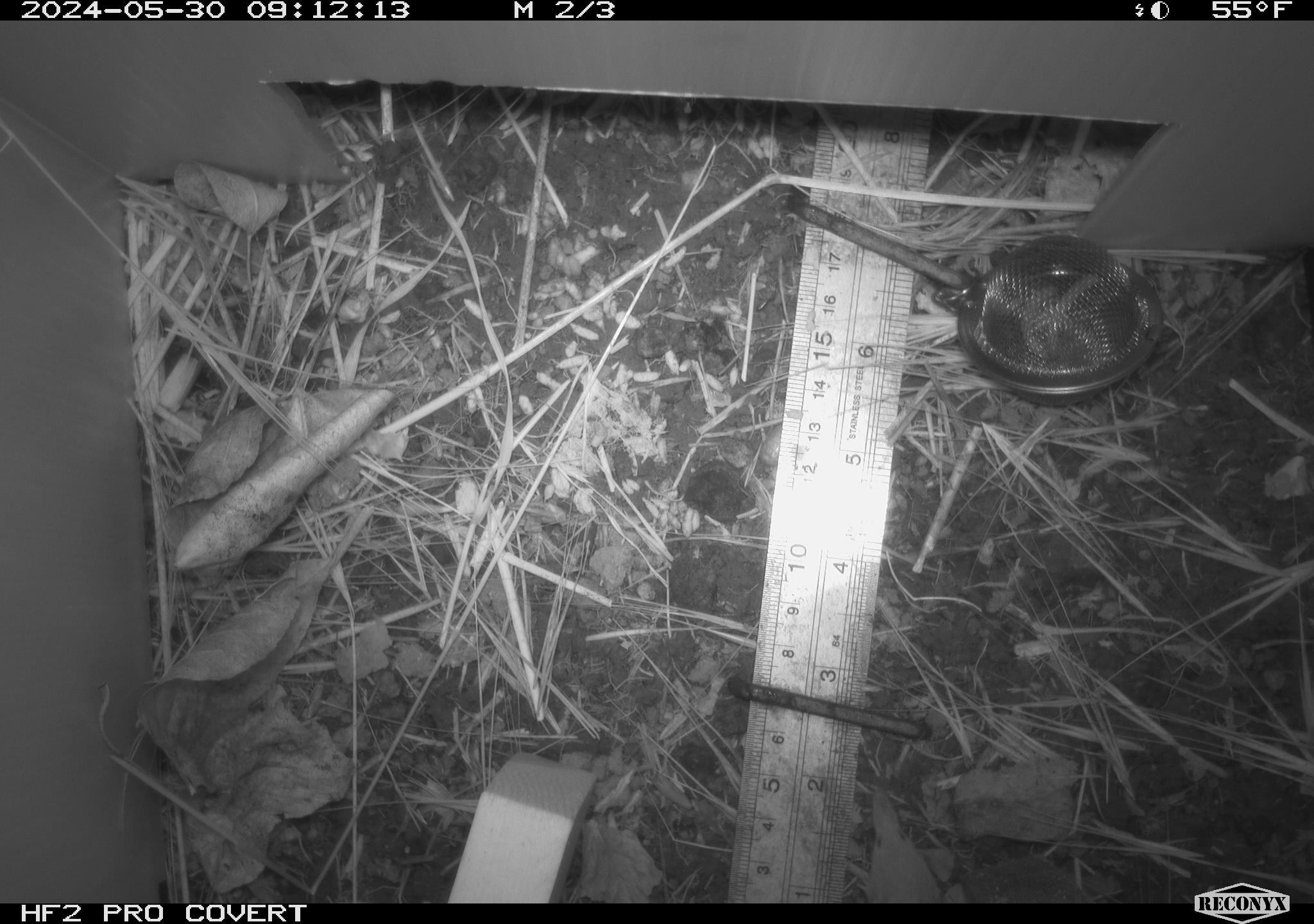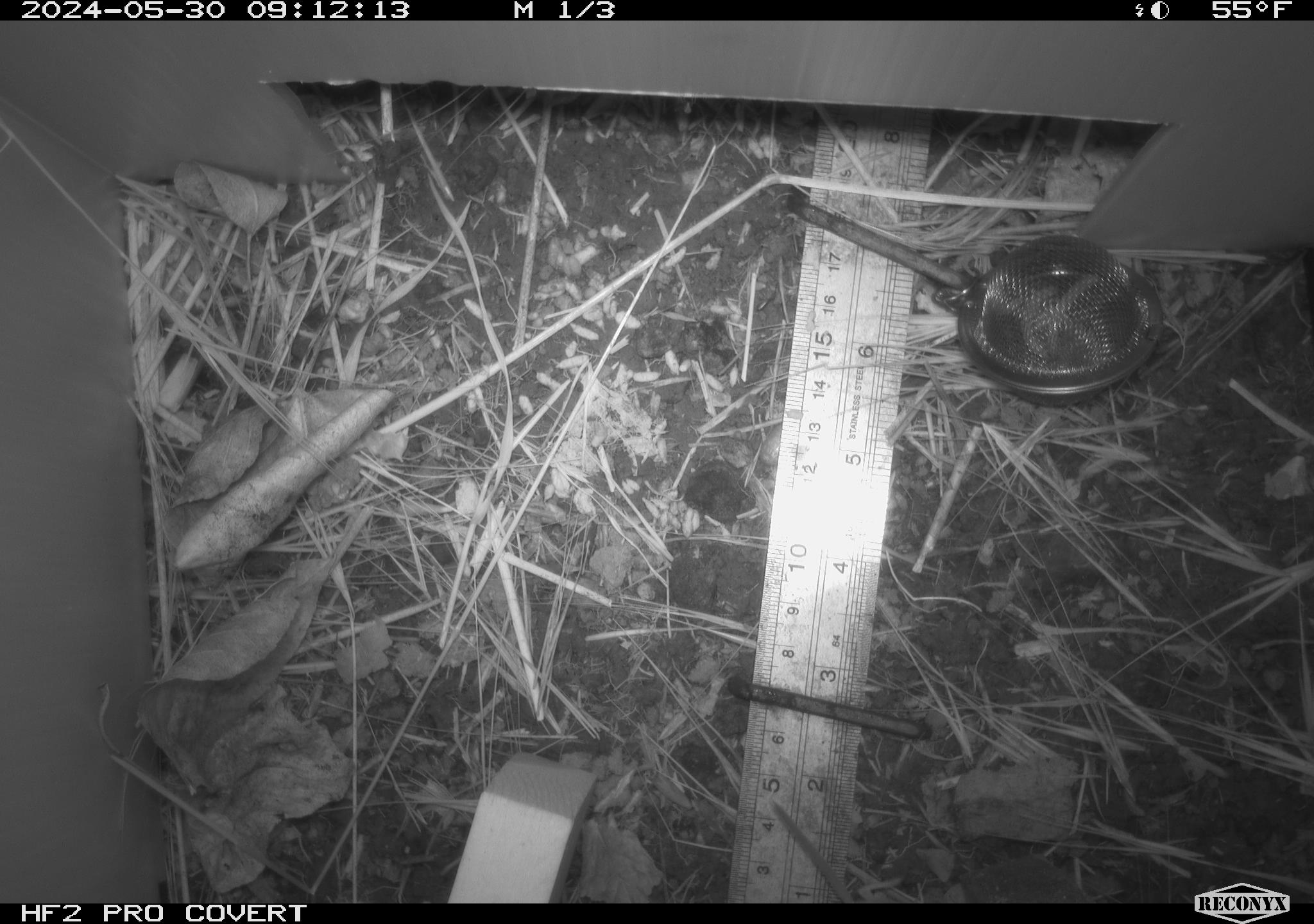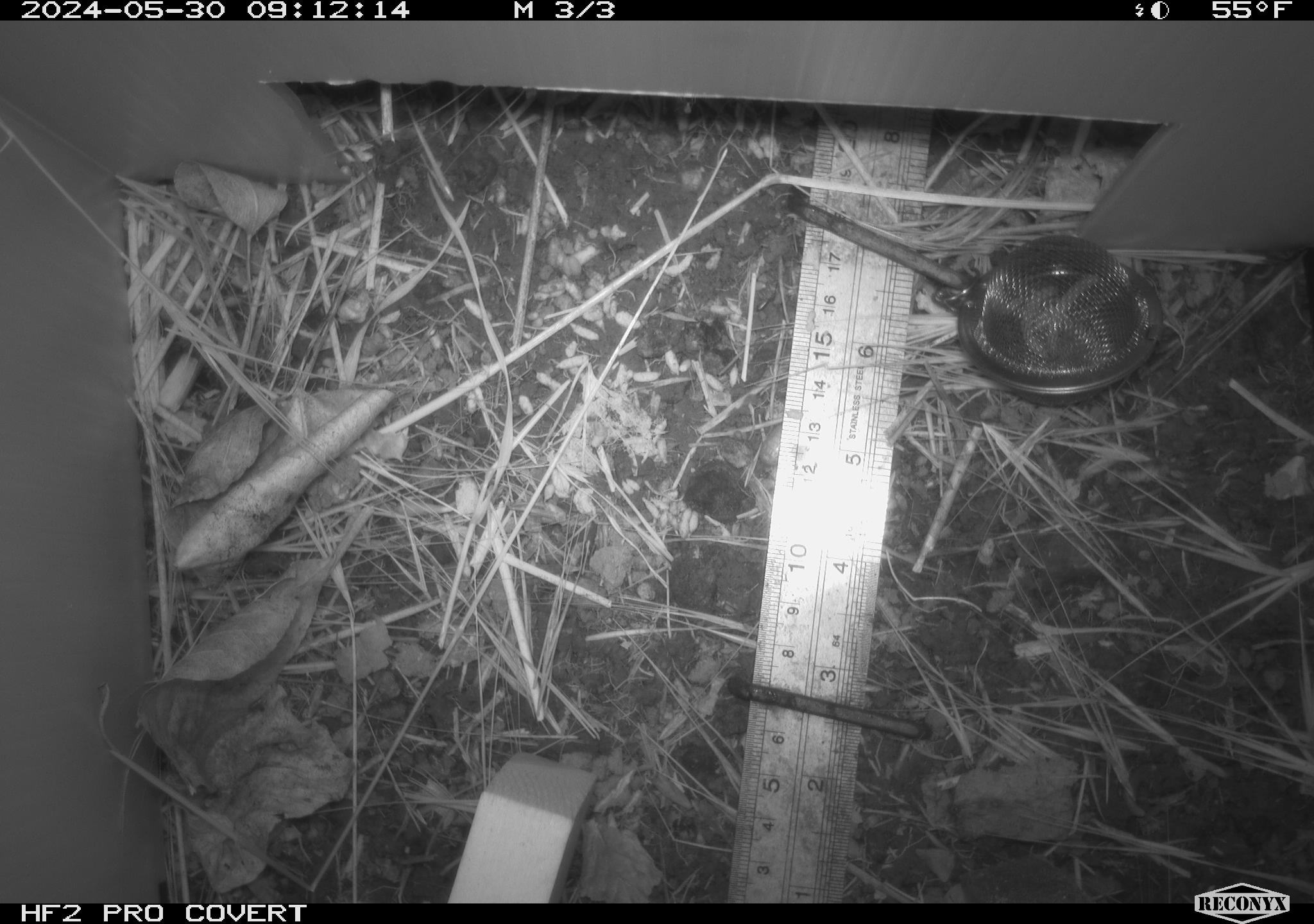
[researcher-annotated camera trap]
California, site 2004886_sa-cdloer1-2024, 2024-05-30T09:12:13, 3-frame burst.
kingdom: Animalia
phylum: Chordata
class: Mammalia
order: Eulipotyphla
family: Soricidae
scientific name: Soricidae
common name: shrews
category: soricidae family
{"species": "soricidae family (shrews) (Soricidae)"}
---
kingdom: Animalia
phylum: Chordata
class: Mammalia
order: Rodentia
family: Cricetidae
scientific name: Arvicolinae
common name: voles, lemmings, and muskrats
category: arvicolinae subfamily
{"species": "arvicolinae subfamily (voles, lemmings, and muskrats) (Arvicolinae)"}